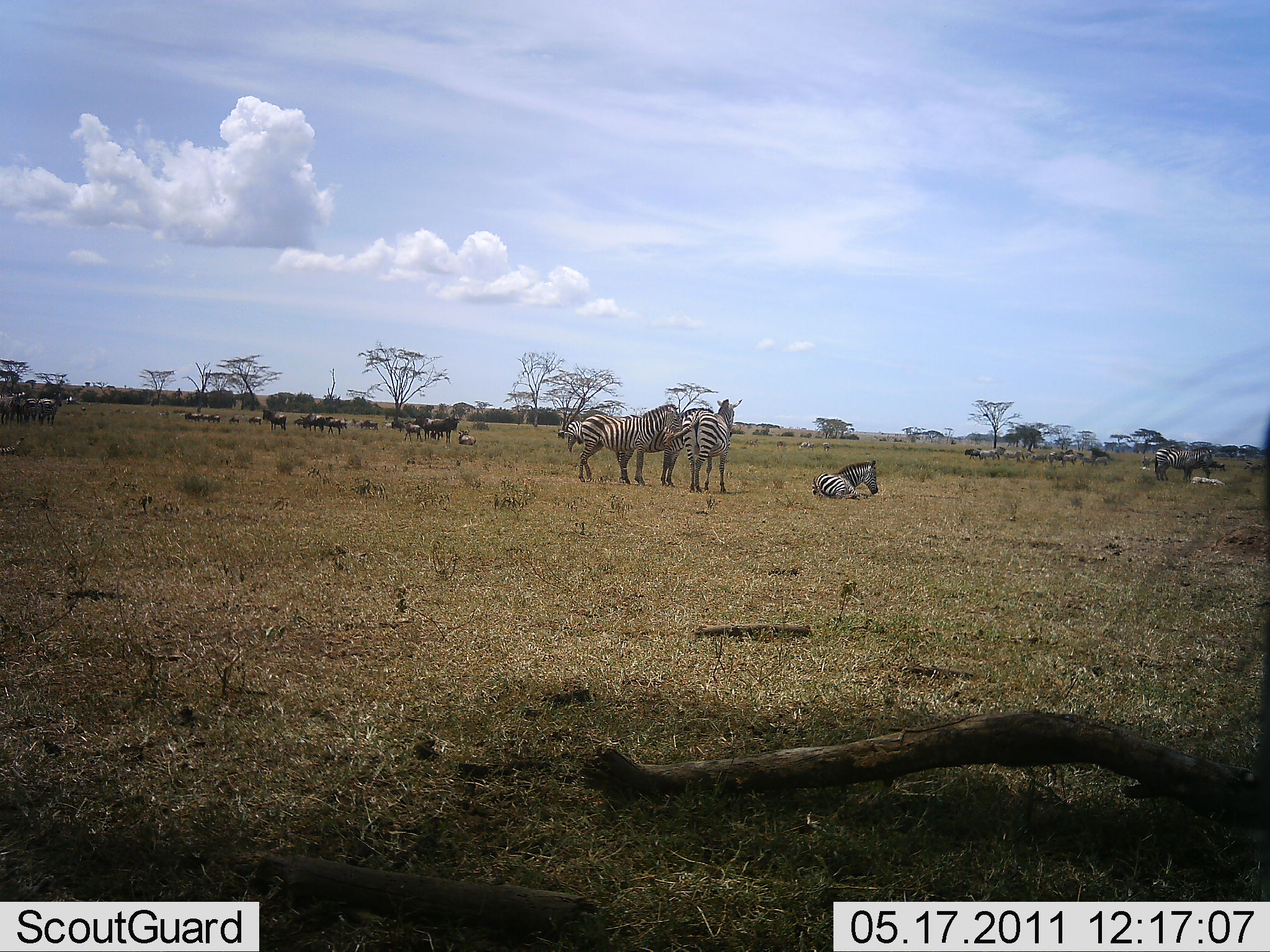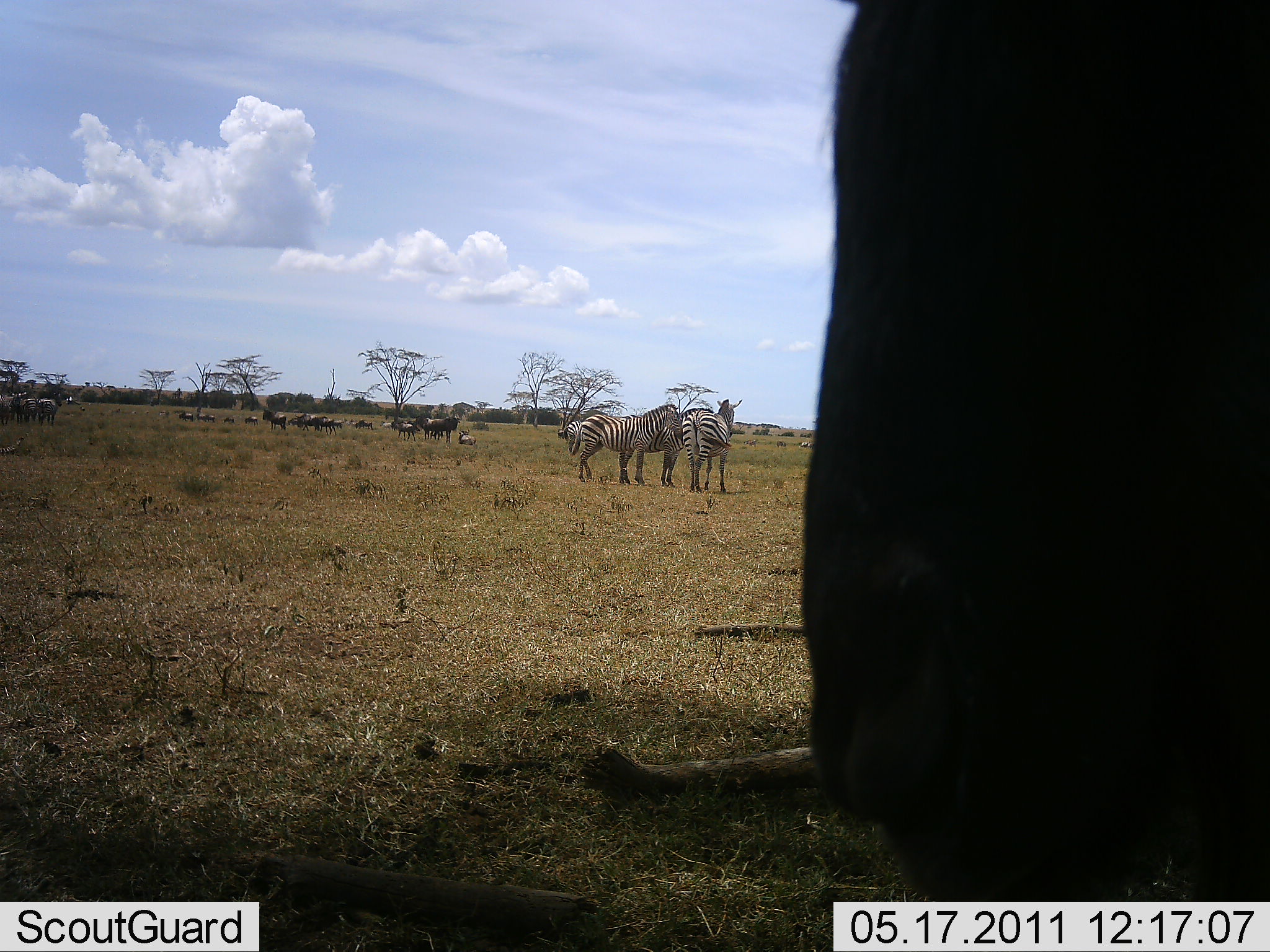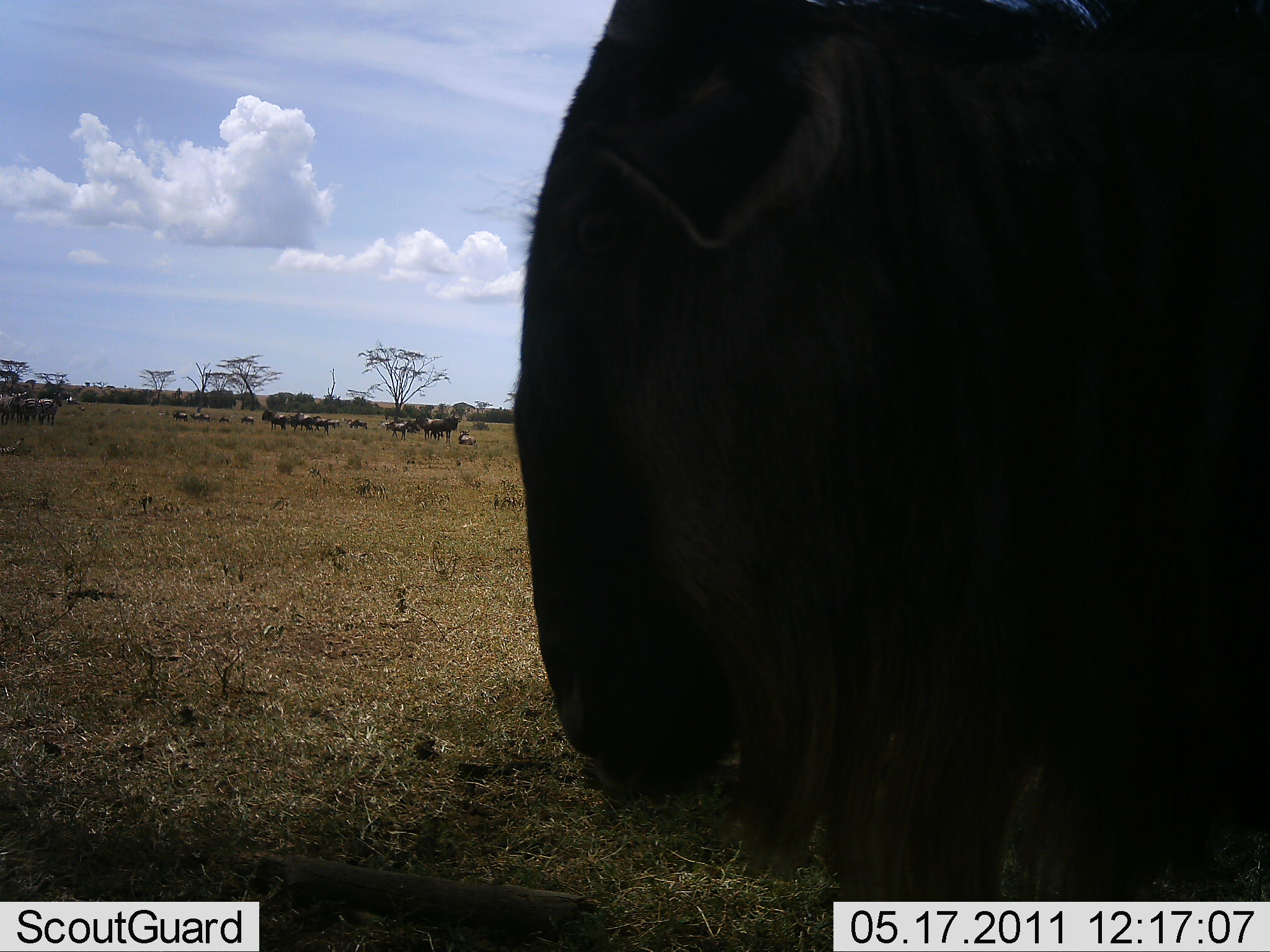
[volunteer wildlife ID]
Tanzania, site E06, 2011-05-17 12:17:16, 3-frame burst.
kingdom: Animalia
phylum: Chordata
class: Mammalia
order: Artiodactyla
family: Bovidae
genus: Connochaetes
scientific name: Connochaetes taurinus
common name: blue wildebeest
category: wildebeest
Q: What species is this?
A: Wildebeest (blue wildebeest) (Connochaetes taurinus).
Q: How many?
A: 11-50.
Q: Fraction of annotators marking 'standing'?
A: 67%.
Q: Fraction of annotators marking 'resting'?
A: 17%.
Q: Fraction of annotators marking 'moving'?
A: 50%.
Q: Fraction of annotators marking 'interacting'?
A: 8%.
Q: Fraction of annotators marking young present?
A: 0%.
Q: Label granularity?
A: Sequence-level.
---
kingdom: Animalia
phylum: Chordata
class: Mammalia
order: Perissodactyla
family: Equidae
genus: Equus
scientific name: Equus quagga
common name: plains zebra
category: zebra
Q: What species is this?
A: Zebra (plains zebra) (Equus quagga).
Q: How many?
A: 4.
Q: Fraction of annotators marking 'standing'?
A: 100%.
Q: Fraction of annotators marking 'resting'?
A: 69%.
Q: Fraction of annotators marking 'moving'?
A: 6%.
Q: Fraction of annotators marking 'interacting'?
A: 6%.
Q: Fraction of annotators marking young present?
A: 0%.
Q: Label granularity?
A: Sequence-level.